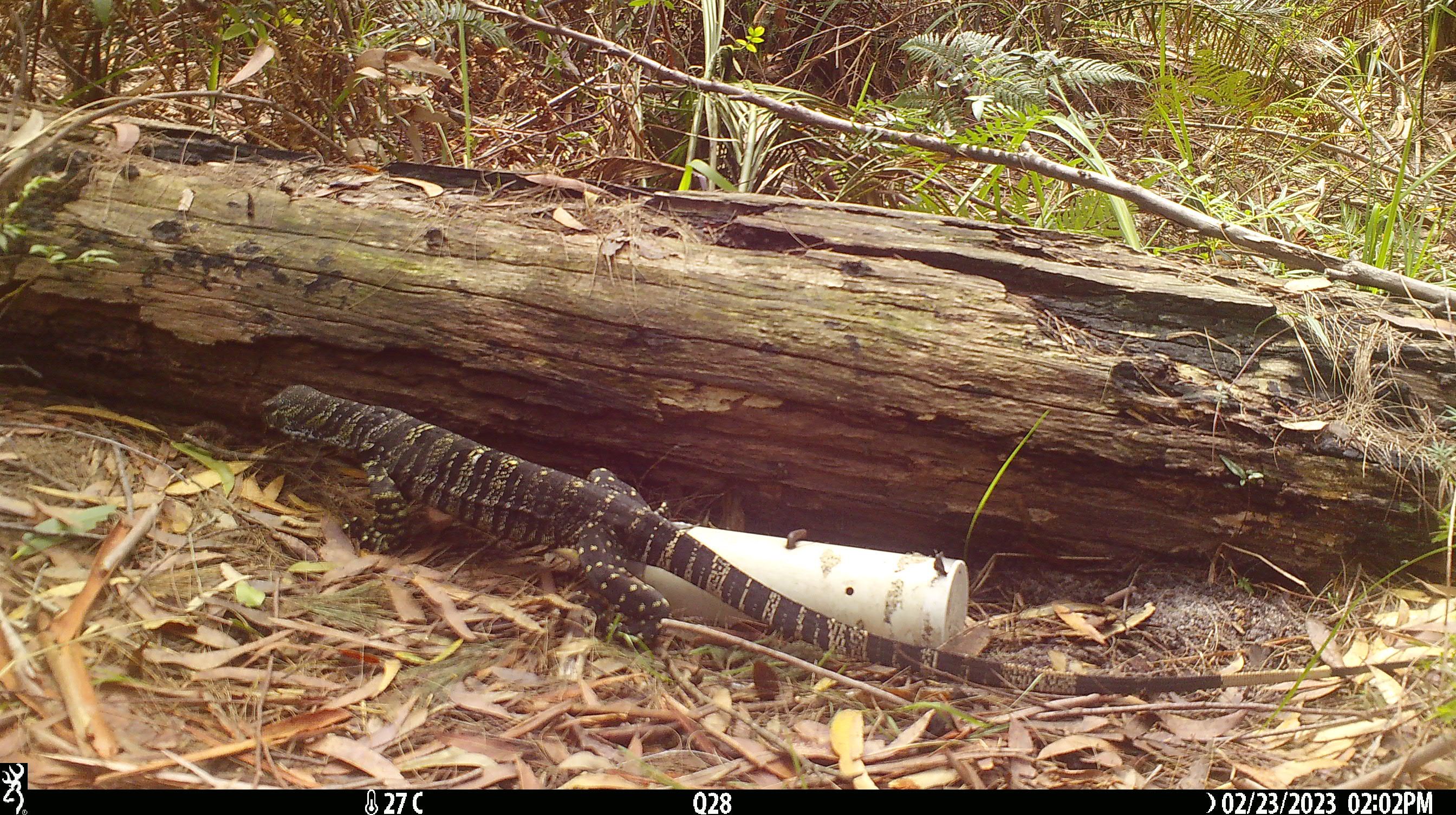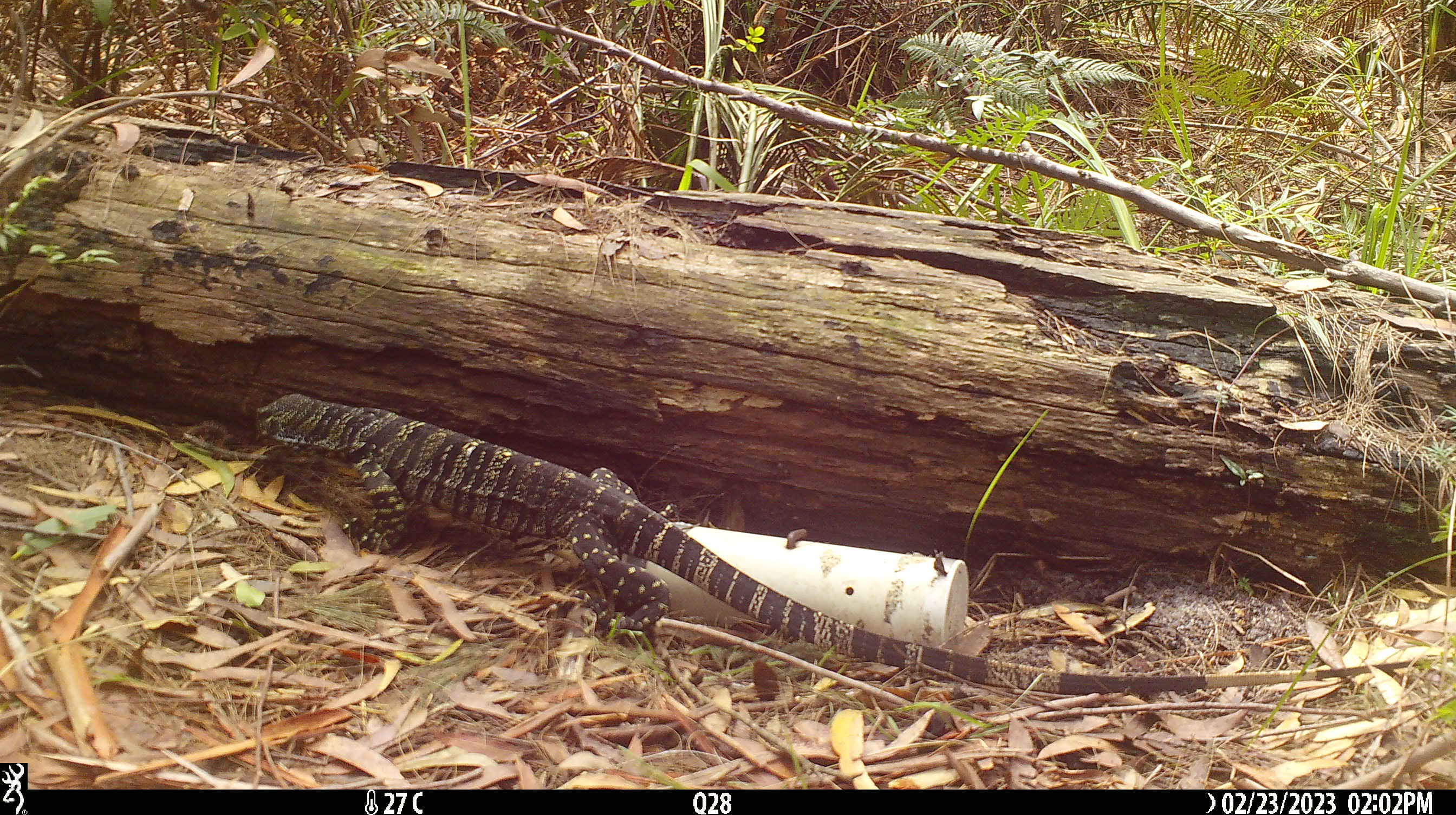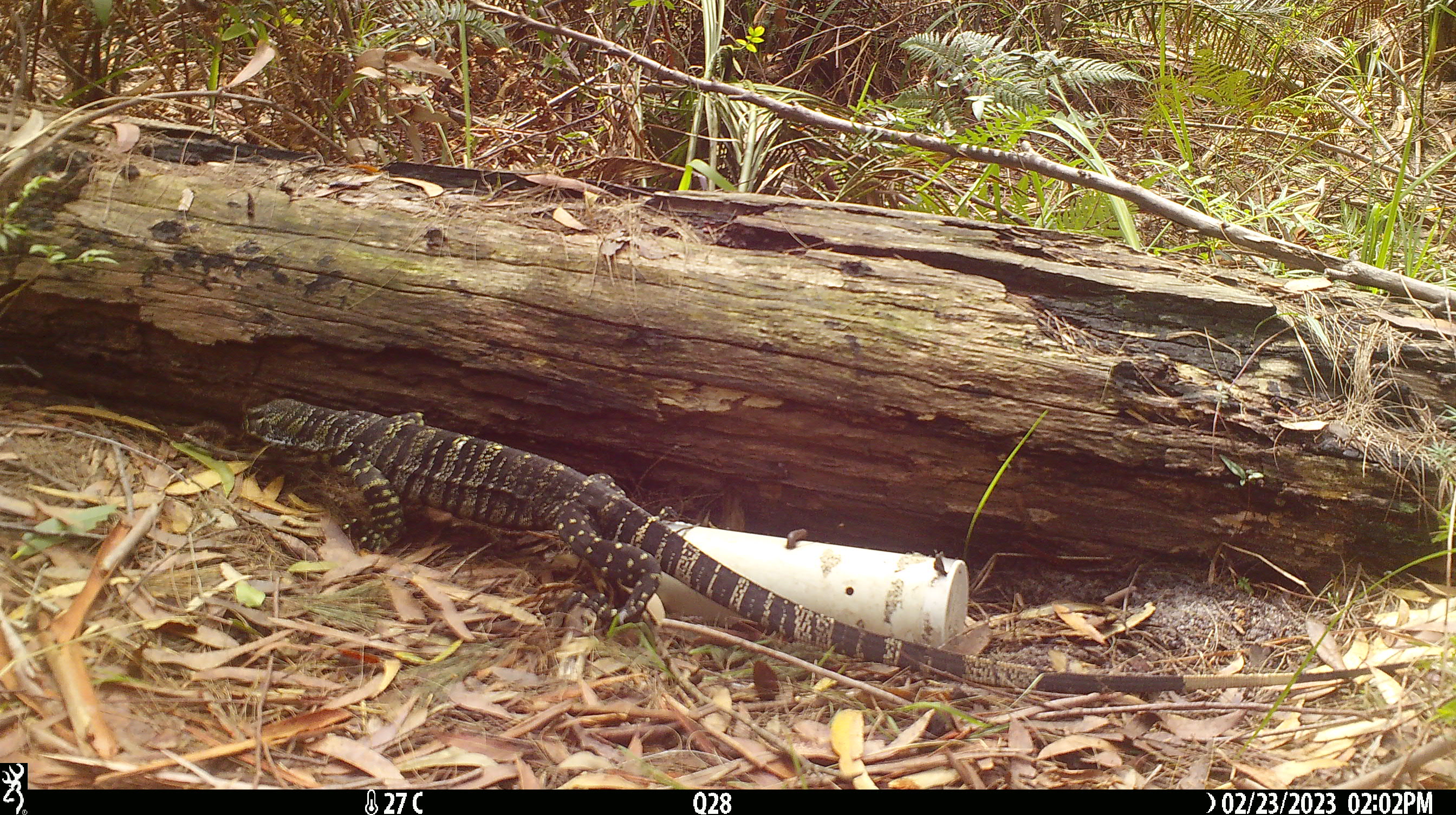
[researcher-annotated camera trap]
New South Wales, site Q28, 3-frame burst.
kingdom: Animalia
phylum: Chordata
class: Reptilia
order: Squamata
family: Varanidae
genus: Varanus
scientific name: Varanus varius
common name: lace monitor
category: goanna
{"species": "goanna (lace monitor) (Varanus varius)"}